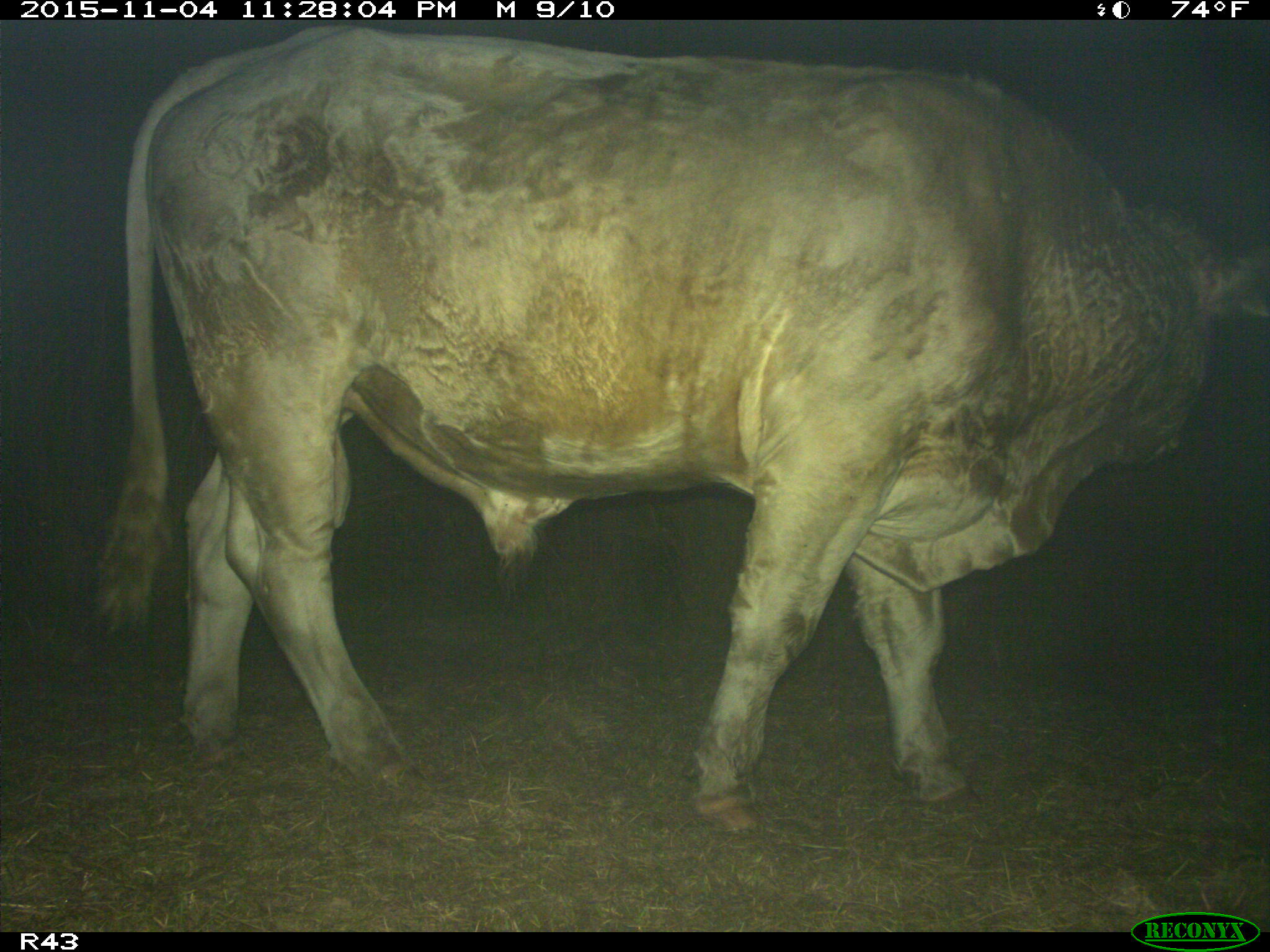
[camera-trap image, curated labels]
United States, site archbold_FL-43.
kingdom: Animalia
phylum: Chordata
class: Mammalia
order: Artiodactyla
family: Bovidae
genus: Bos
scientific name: Bos taurus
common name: domestic cow